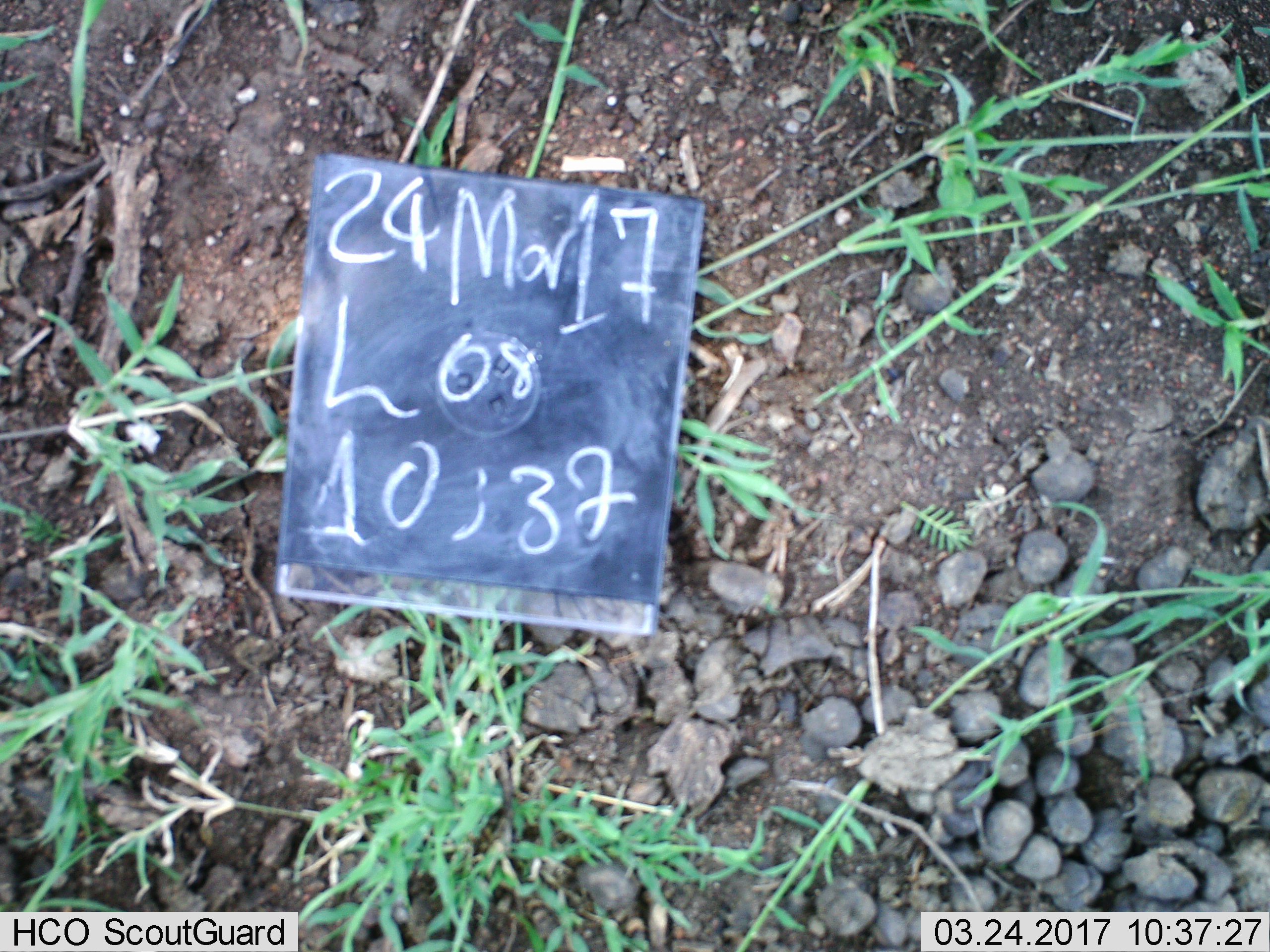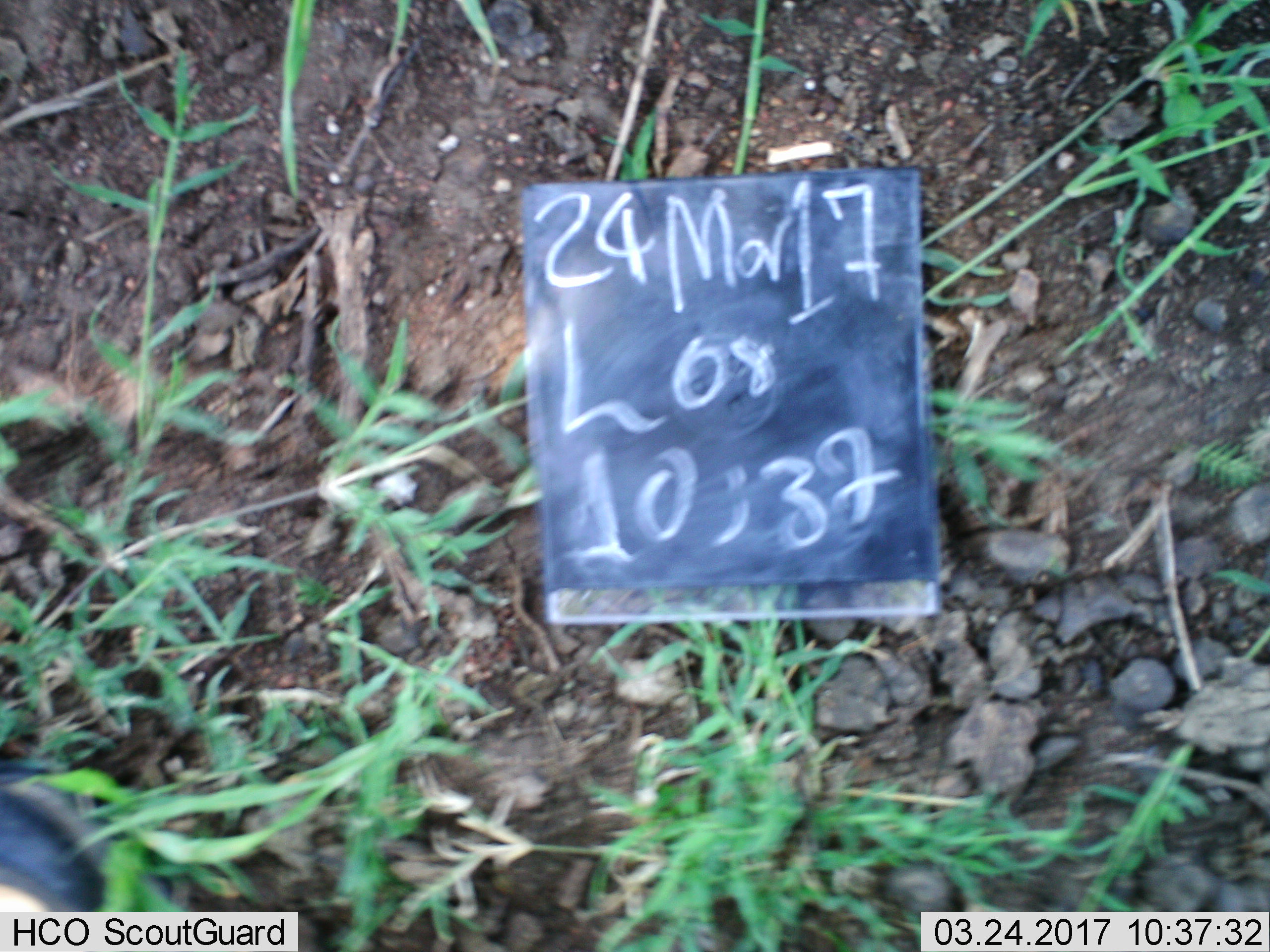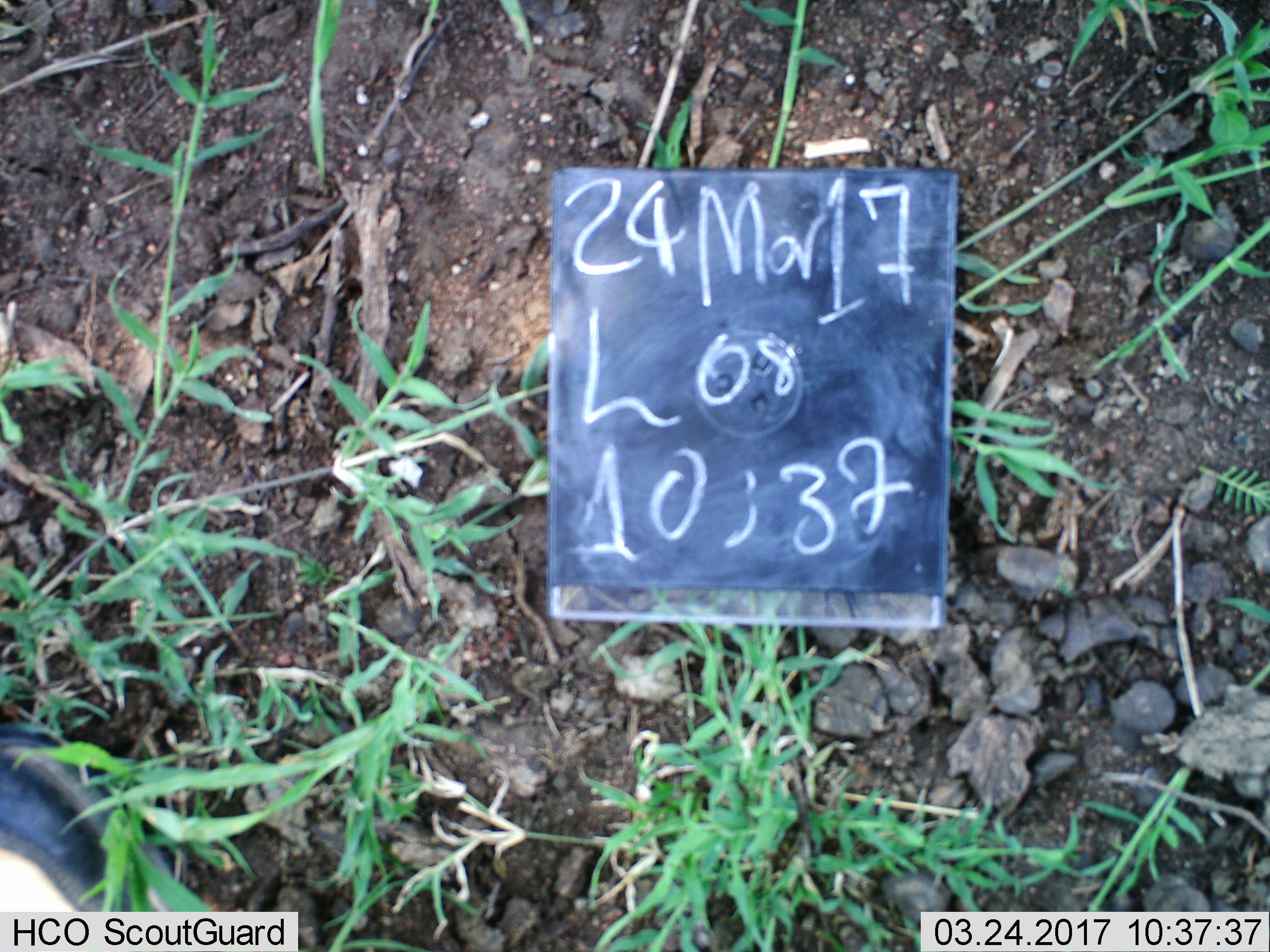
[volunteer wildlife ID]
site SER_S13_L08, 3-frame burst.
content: unidentified animal